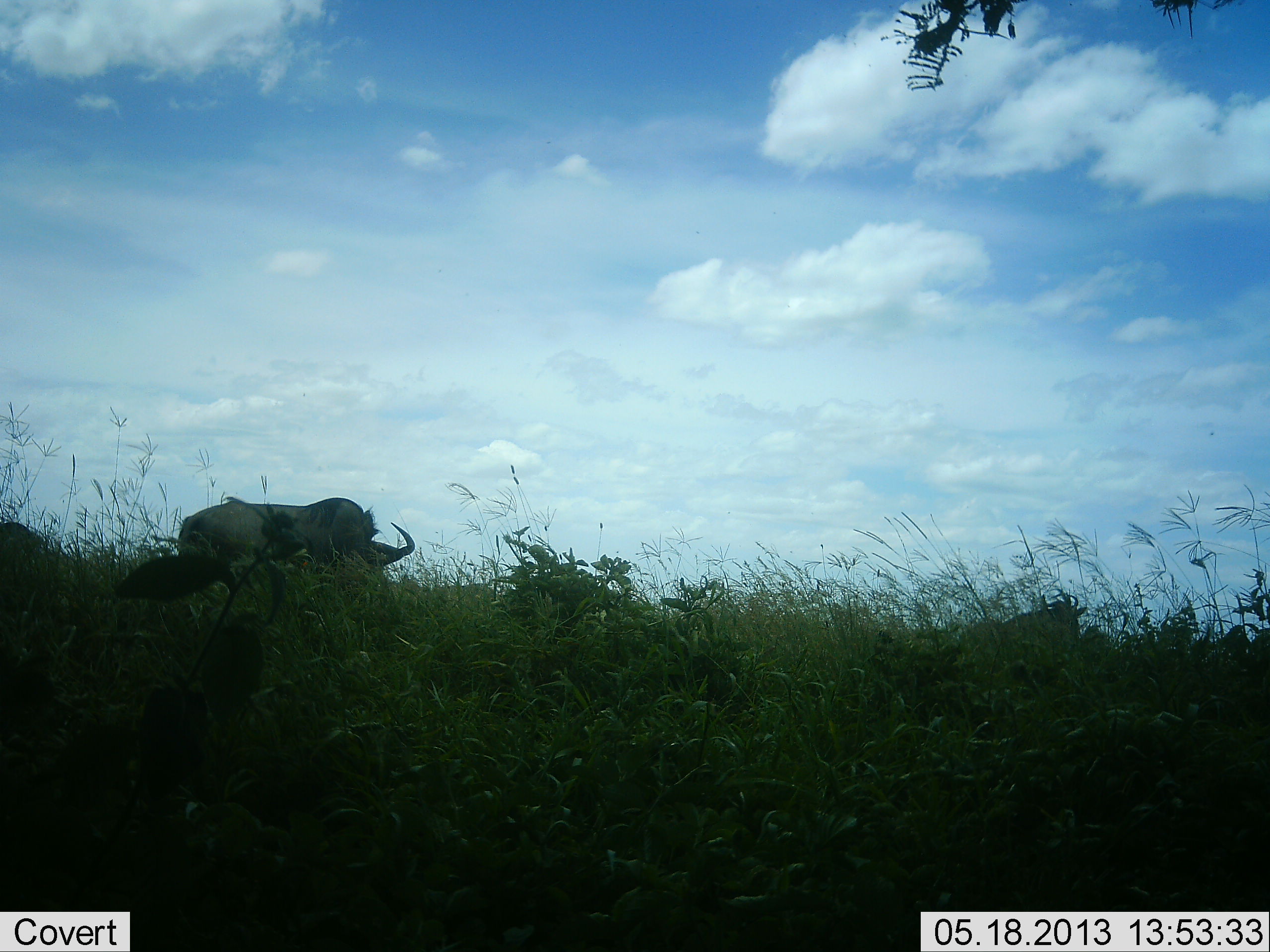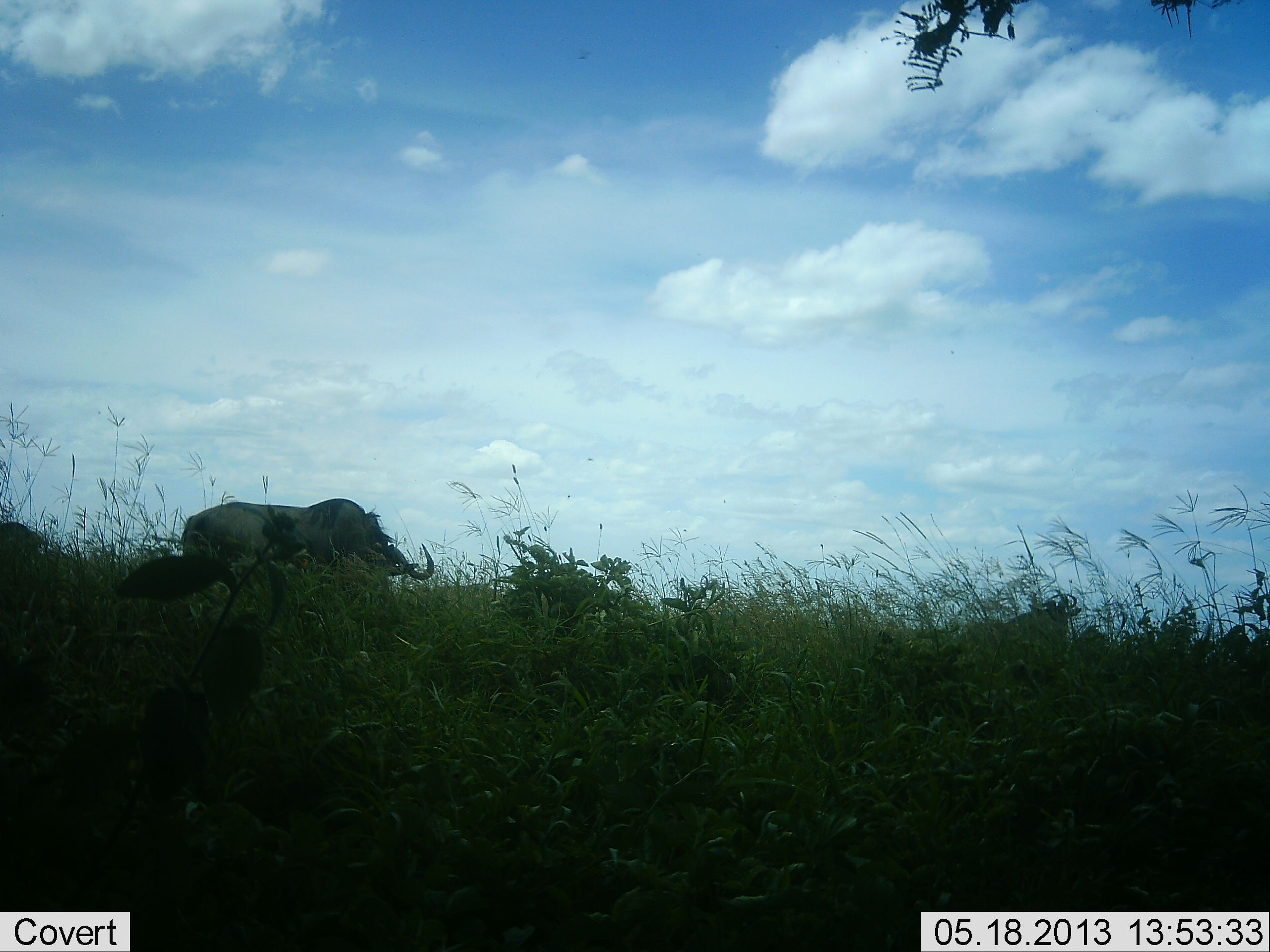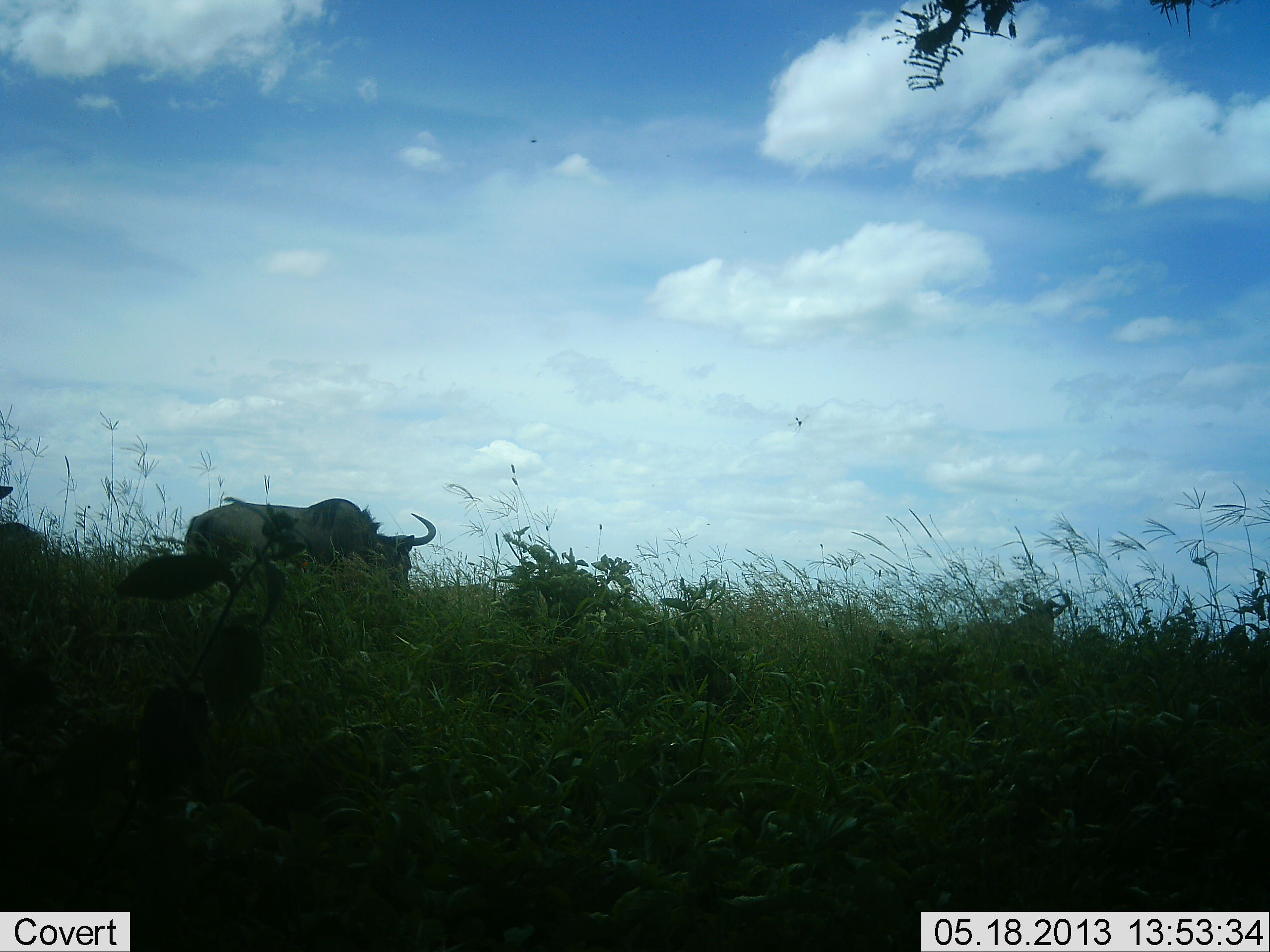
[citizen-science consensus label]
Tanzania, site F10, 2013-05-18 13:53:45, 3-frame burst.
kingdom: Animalia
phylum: Chordata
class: Mammalia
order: Artiodactyla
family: Bovidae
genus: Connochaetes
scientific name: Connochaetes taurinus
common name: blue wildebeest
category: wildebeest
Wildebeest (blue wildebeest) (Connochaetes taurinus), count 2. Behavior (volunteer vote fractions): standing 60%, resting 0%, moving 0%, interacting 0%. Young present (vote fraction): 0%. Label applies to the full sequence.